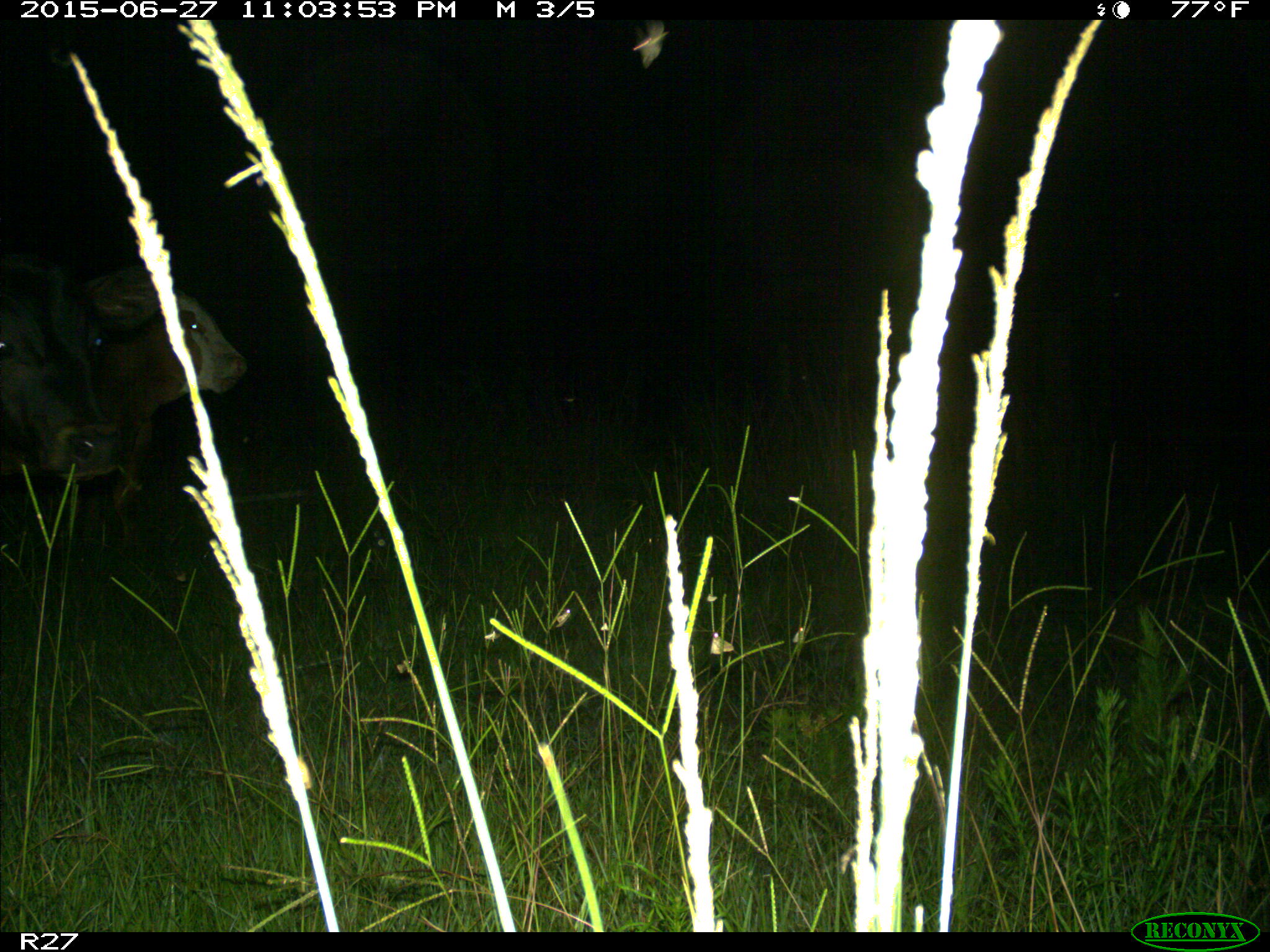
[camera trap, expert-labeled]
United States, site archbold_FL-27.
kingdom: Animalia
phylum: Chordata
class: Mammalia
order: Artiodactyla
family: Bovidae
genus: Bos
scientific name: Bos taurus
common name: domestic cow